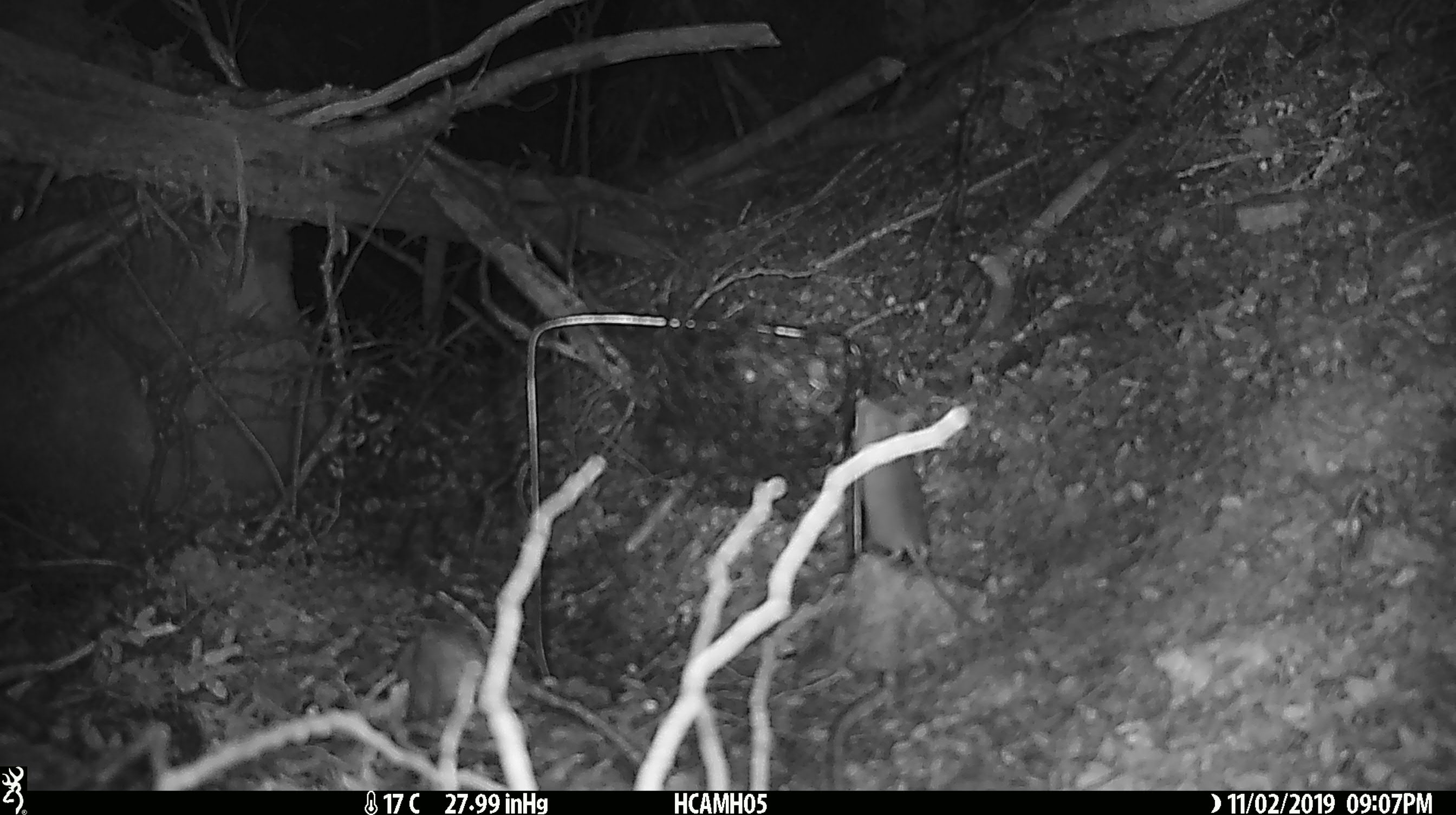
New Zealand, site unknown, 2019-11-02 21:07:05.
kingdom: Animalia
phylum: Chordata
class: Mammalia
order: Rodentia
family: Muridae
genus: Mus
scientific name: Mus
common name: mouse